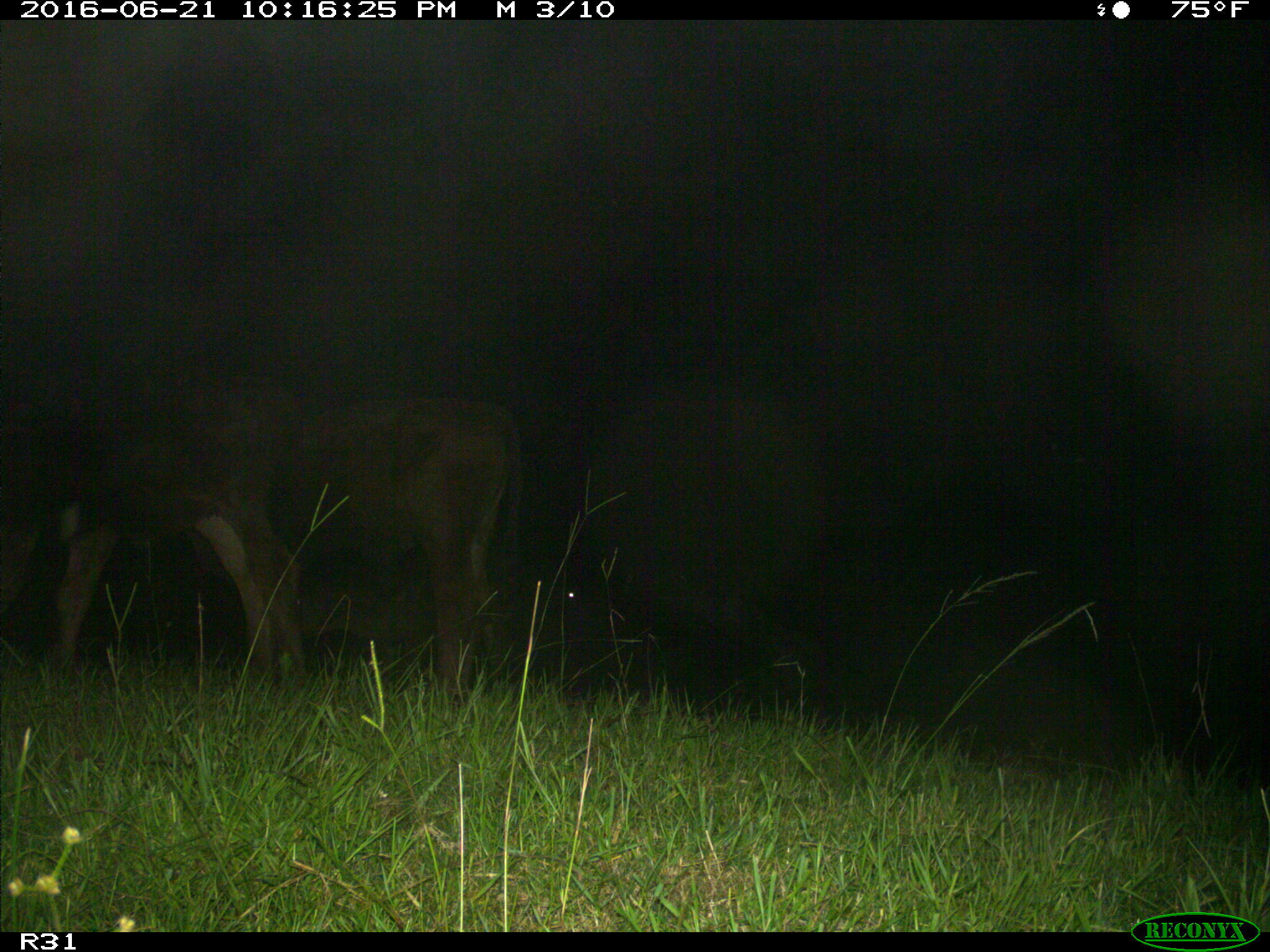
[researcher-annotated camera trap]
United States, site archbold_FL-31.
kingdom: Animalia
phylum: Chordata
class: Mammalia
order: Artiodactyla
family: Bovidae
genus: Bos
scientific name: Bos taurus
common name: domestic cow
Bos taurus (domestic cow).